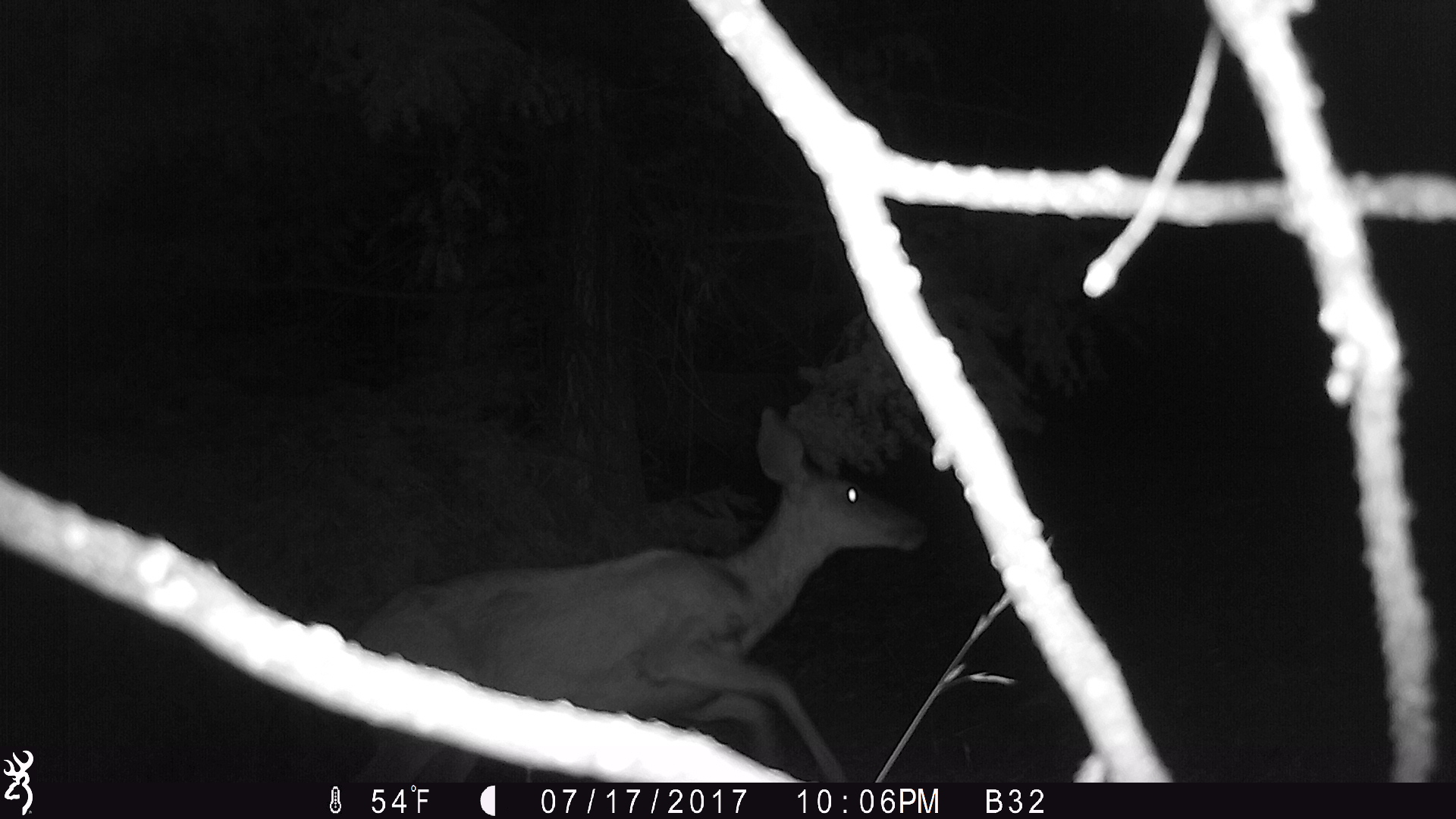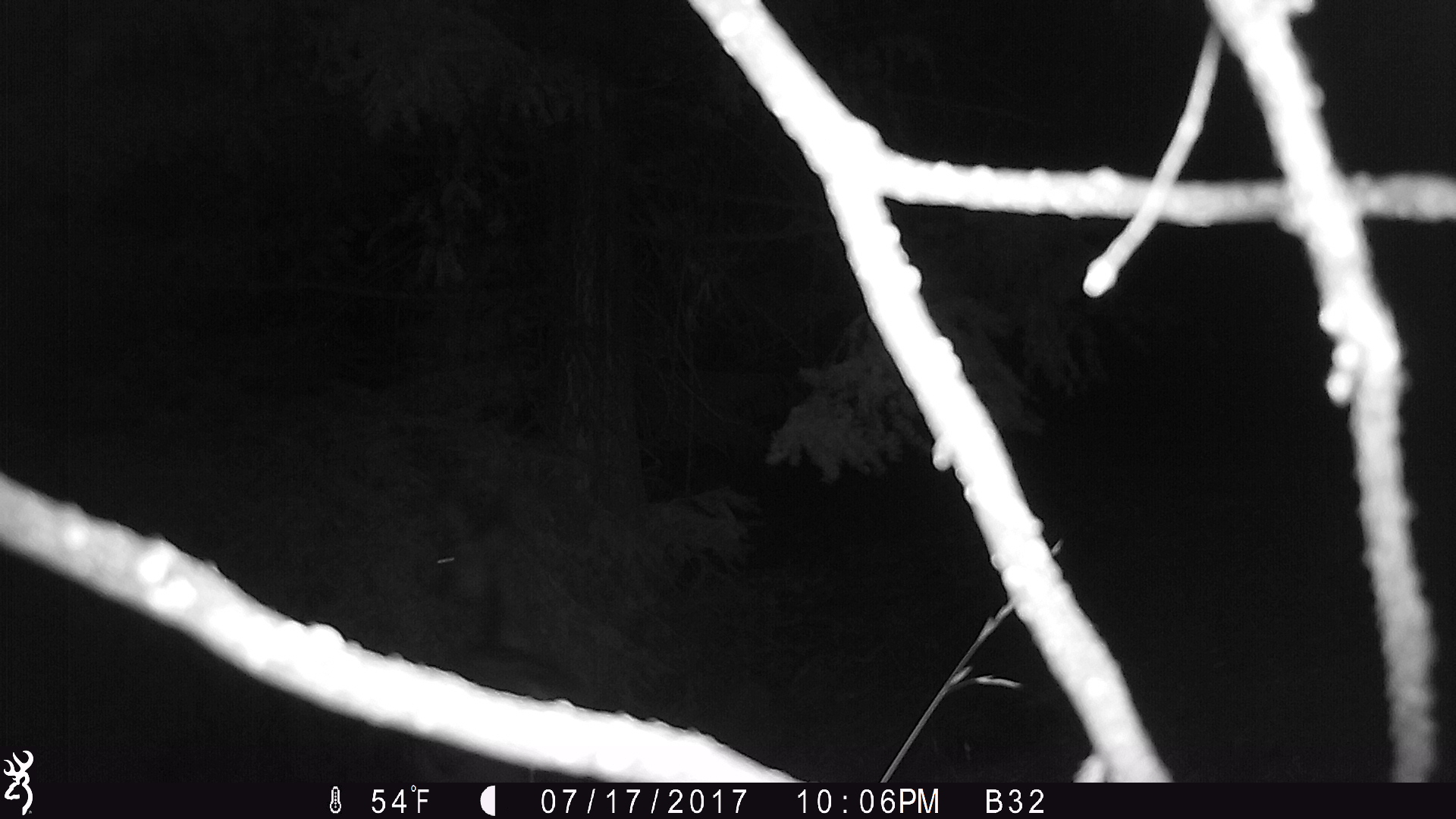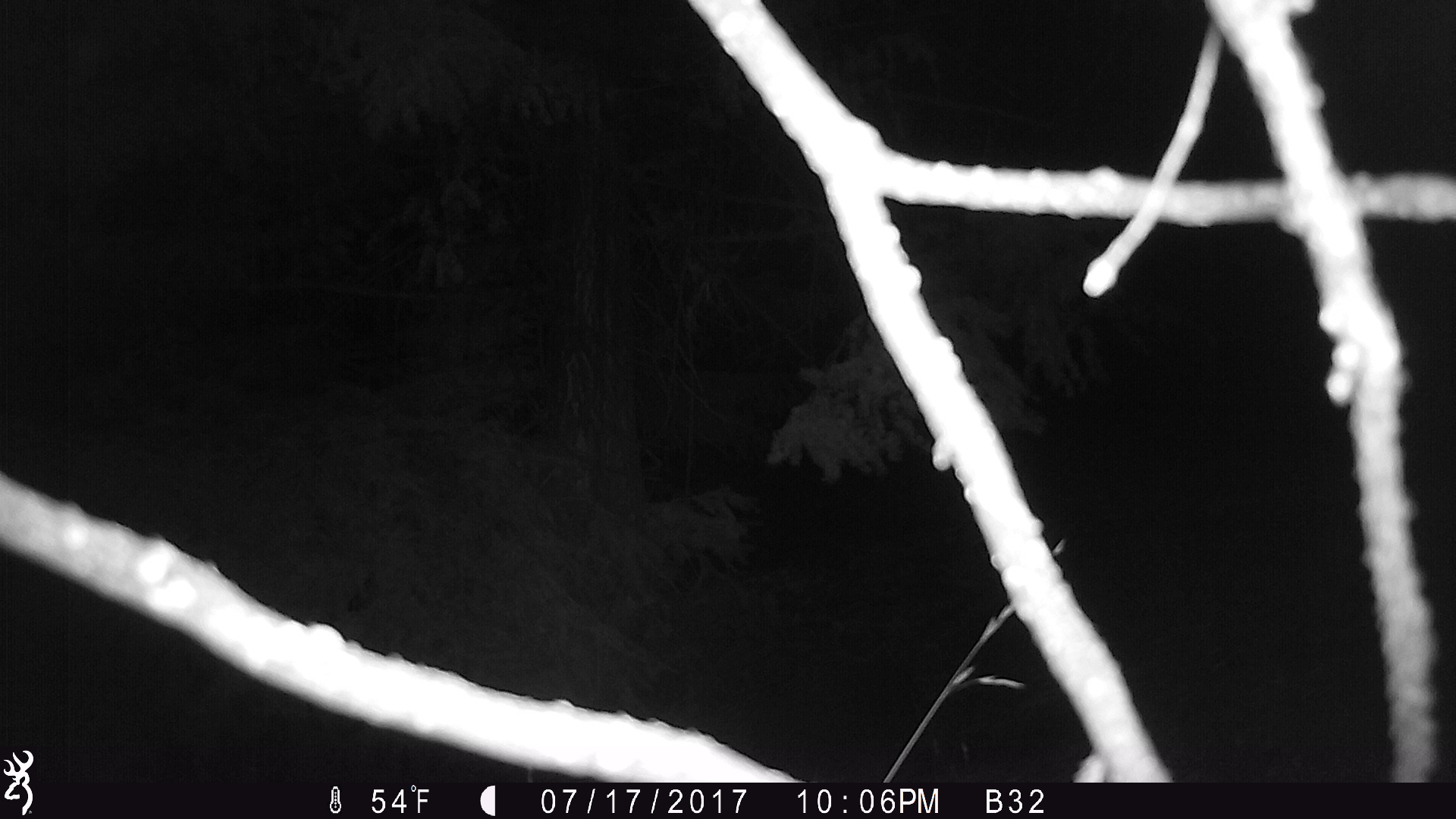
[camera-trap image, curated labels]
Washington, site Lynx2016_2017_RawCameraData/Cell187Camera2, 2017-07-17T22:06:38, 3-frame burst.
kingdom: Animalia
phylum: Chordata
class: Mammalia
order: Artiodactyla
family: Cervidae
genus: Odocoileus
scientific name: Odocoileus hemionus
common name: mule deer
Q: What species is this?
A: Odocoileus hemionus (mule deer).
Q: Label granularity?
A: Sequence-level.